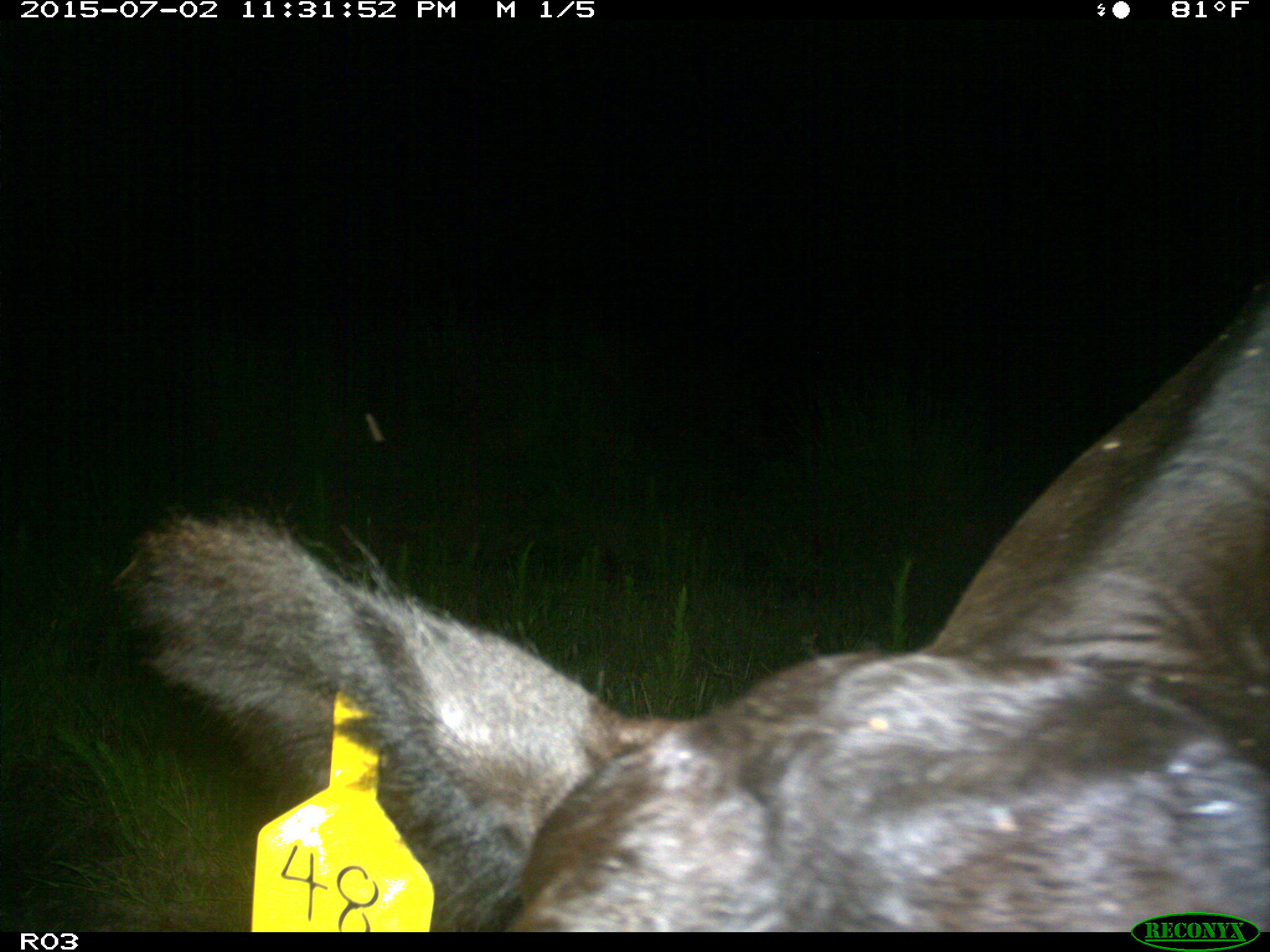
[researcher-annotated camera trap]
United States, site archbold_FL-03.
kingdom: Animalia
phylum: Chordata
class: Mammalia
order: Artiodactyla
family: Bovidae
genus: Bos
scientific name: Bos taurus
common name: domestic cow